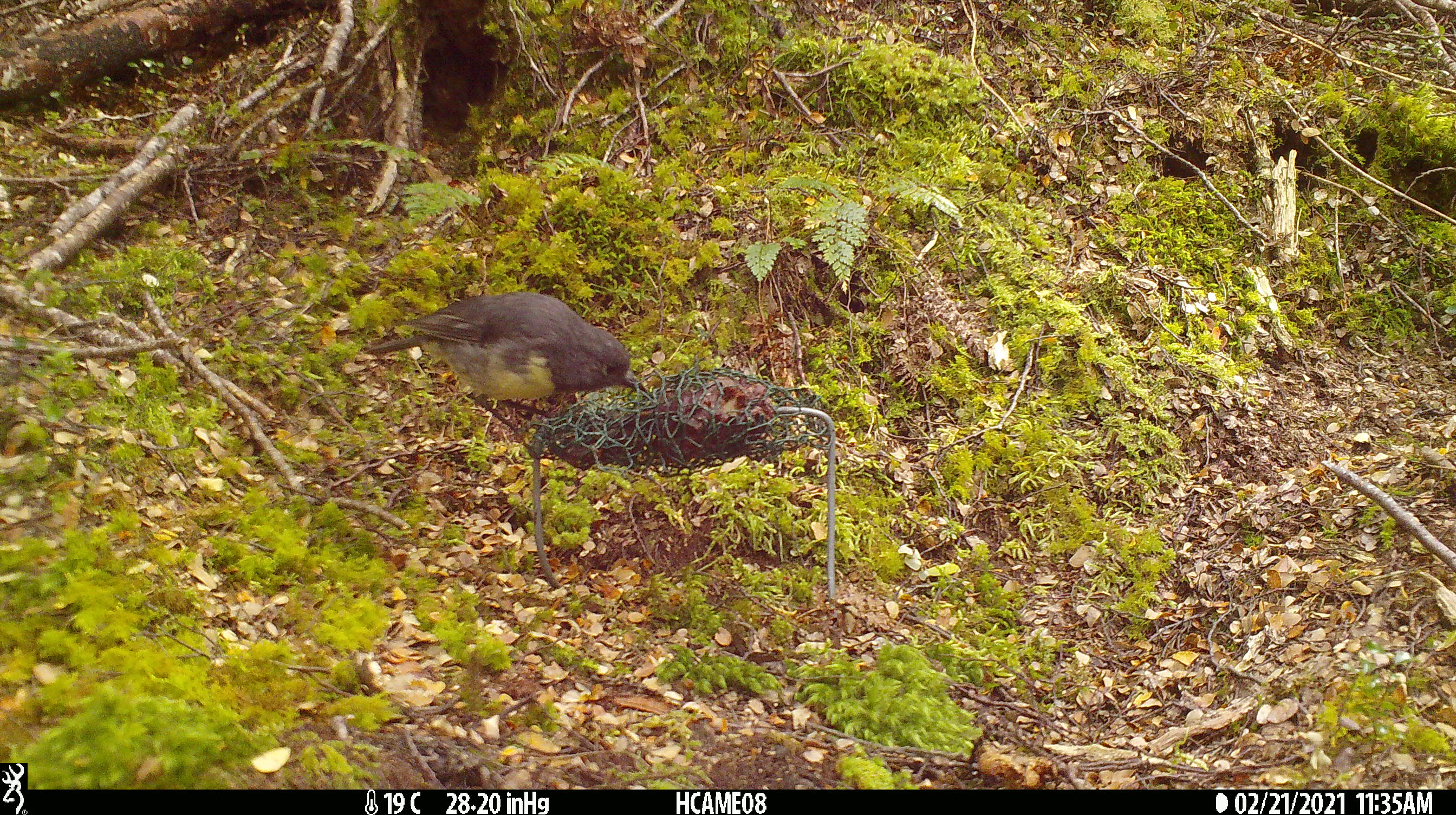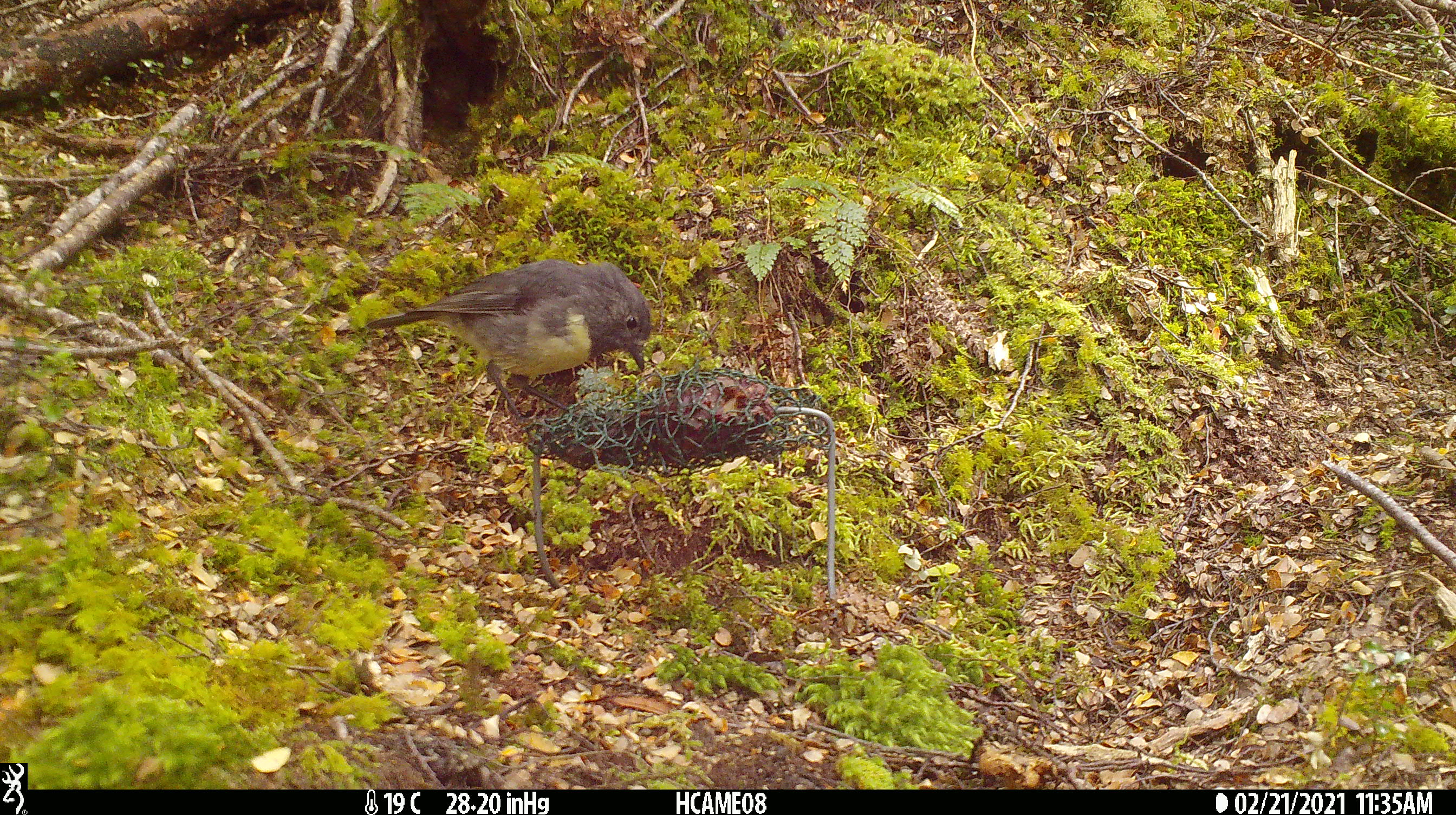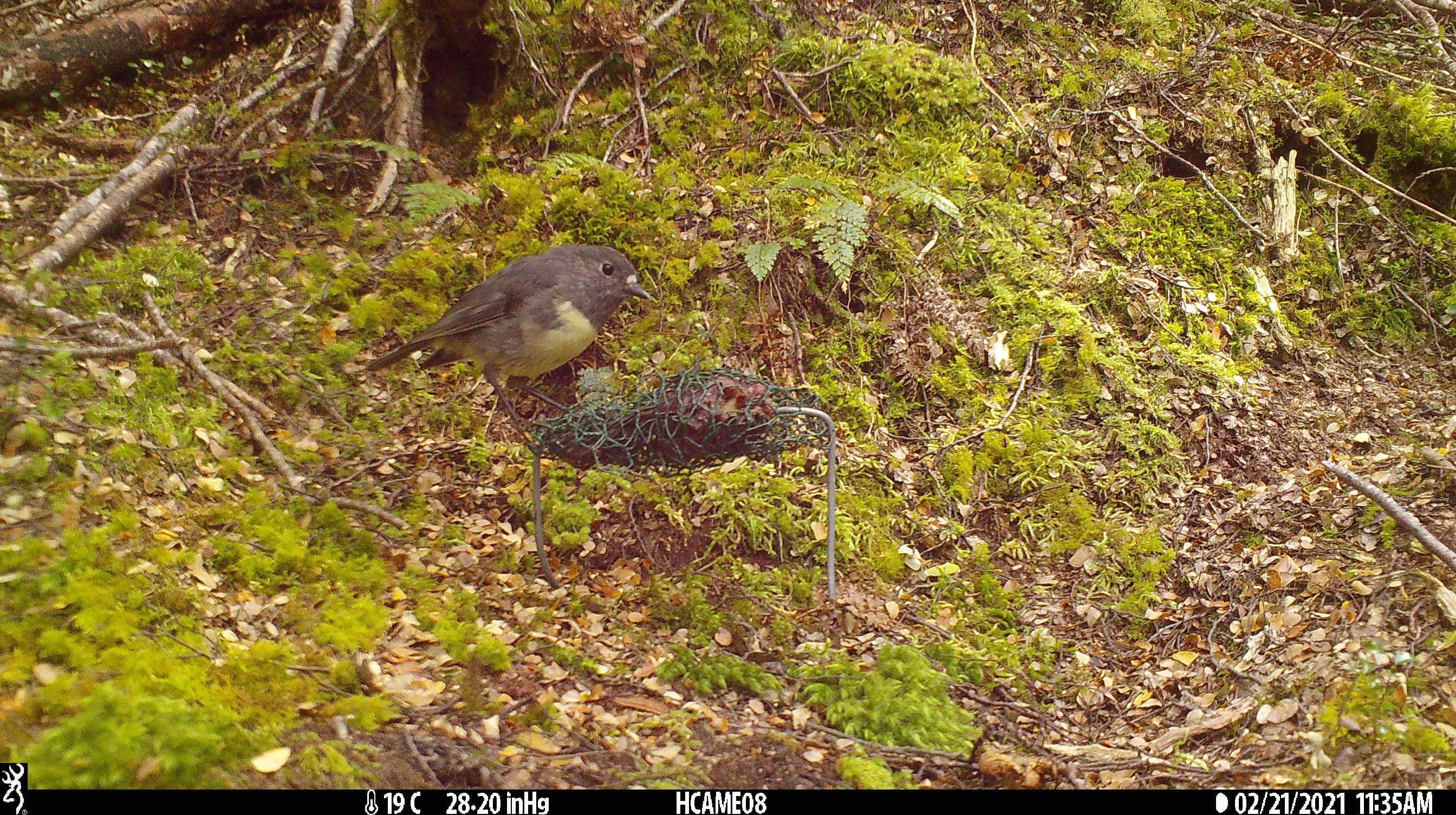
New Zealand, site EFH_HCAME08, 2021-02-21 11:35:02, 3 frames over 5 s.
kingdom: Animalia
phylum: Chordata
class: Aves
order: Passeriformes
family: Petroicidae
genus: Petroica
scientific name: Petroica australis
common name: new zealand robin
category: robin